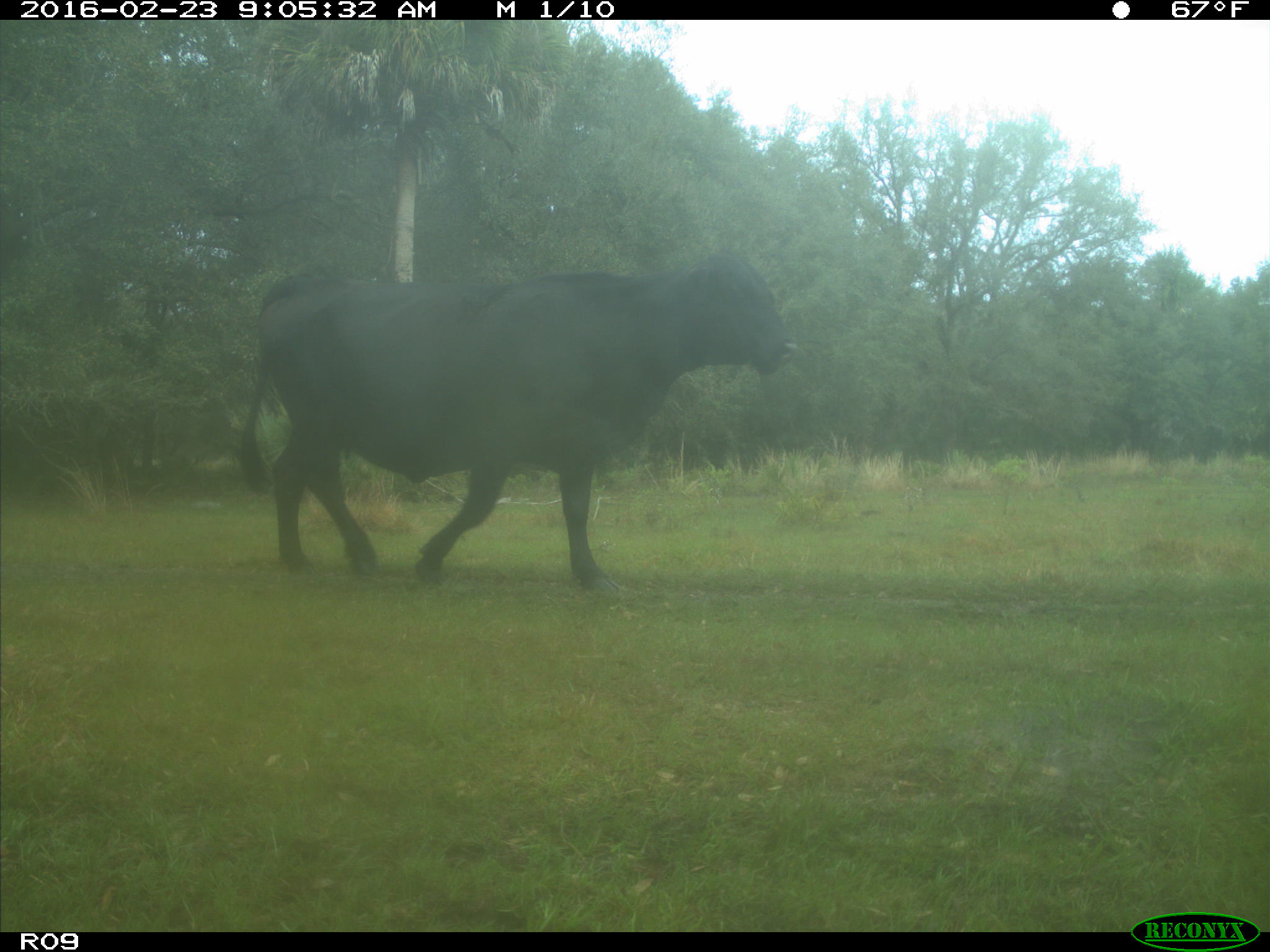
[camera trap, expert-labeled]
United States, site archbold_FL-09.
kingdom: Animalia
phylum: Chordata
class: Mammalia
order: Artiodactyla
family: Bovidae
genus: Bos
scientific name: Bos taurus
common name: domestic cow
Bos taurus (domestic cow).